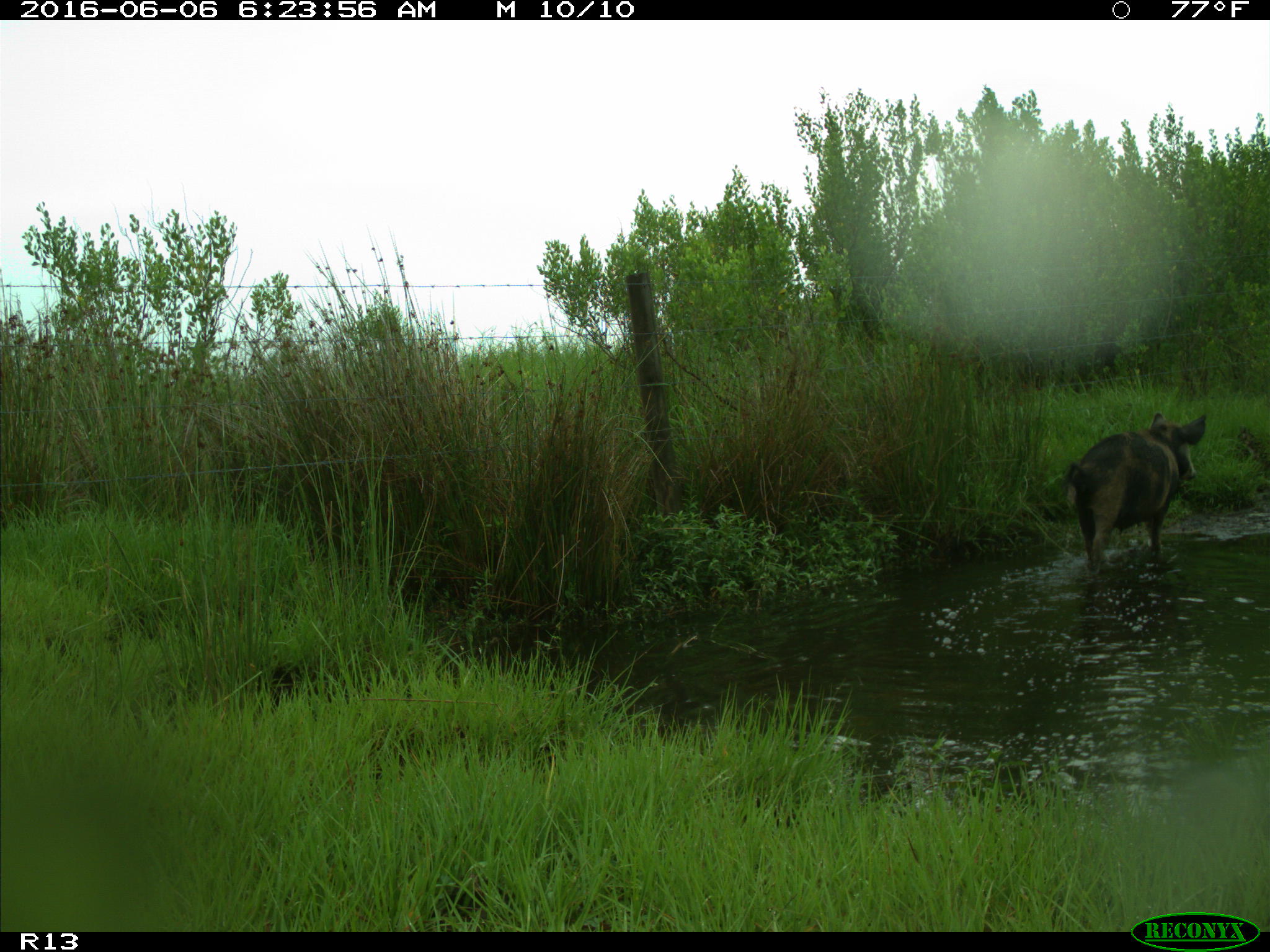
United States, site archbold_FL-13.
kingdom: Animalia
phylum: Chordata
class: Mammalia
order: Artiodactyla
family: Suidae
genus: Sus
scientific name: Sus scrofa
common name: wild boar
Sus scrofa (wild boar).